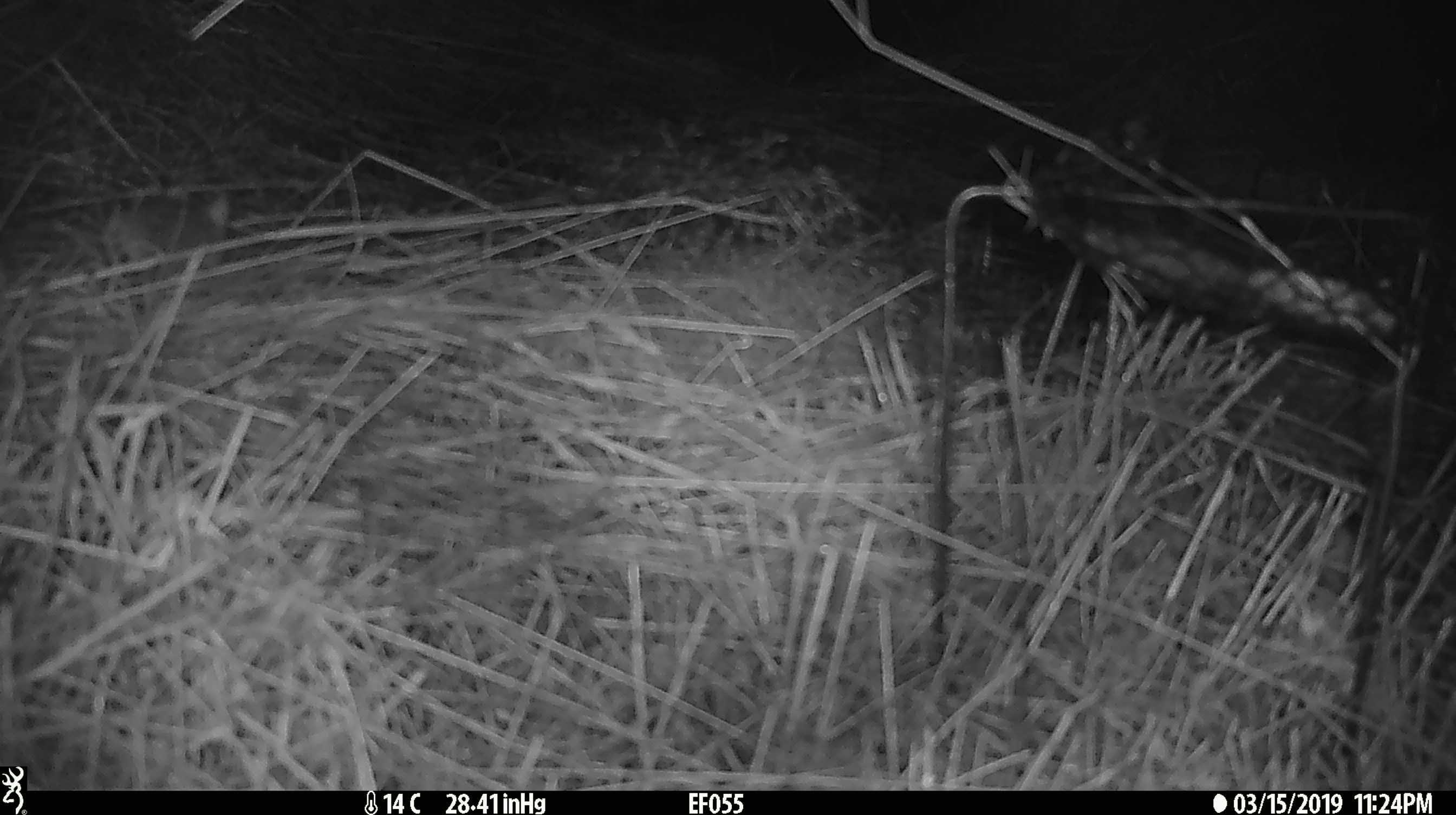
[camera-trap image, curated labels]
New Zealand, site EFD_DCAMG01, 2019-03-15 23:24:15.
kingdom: Animalia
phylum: Chordata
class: Mammalia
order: Rodentia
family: Muridae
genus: Mus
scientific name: Mus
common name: mouse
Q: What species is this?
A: Mouse (Mus).